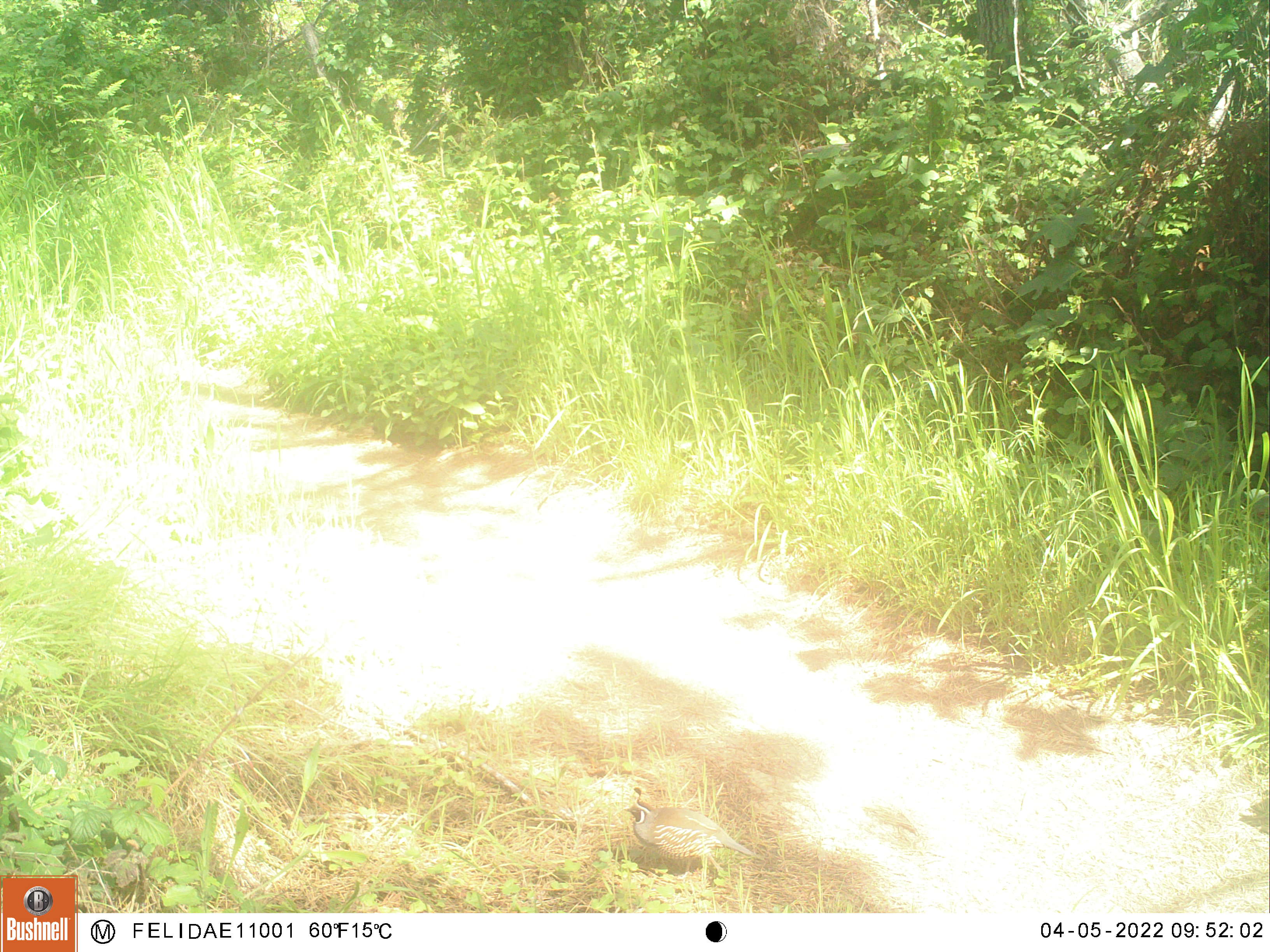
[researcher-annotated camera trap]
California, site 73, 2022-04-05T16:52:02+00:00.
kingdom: Animalia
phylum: Chordata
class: Aves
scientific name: Aves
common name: bird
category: unknown bird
Unknown bird (bird) (Aves).